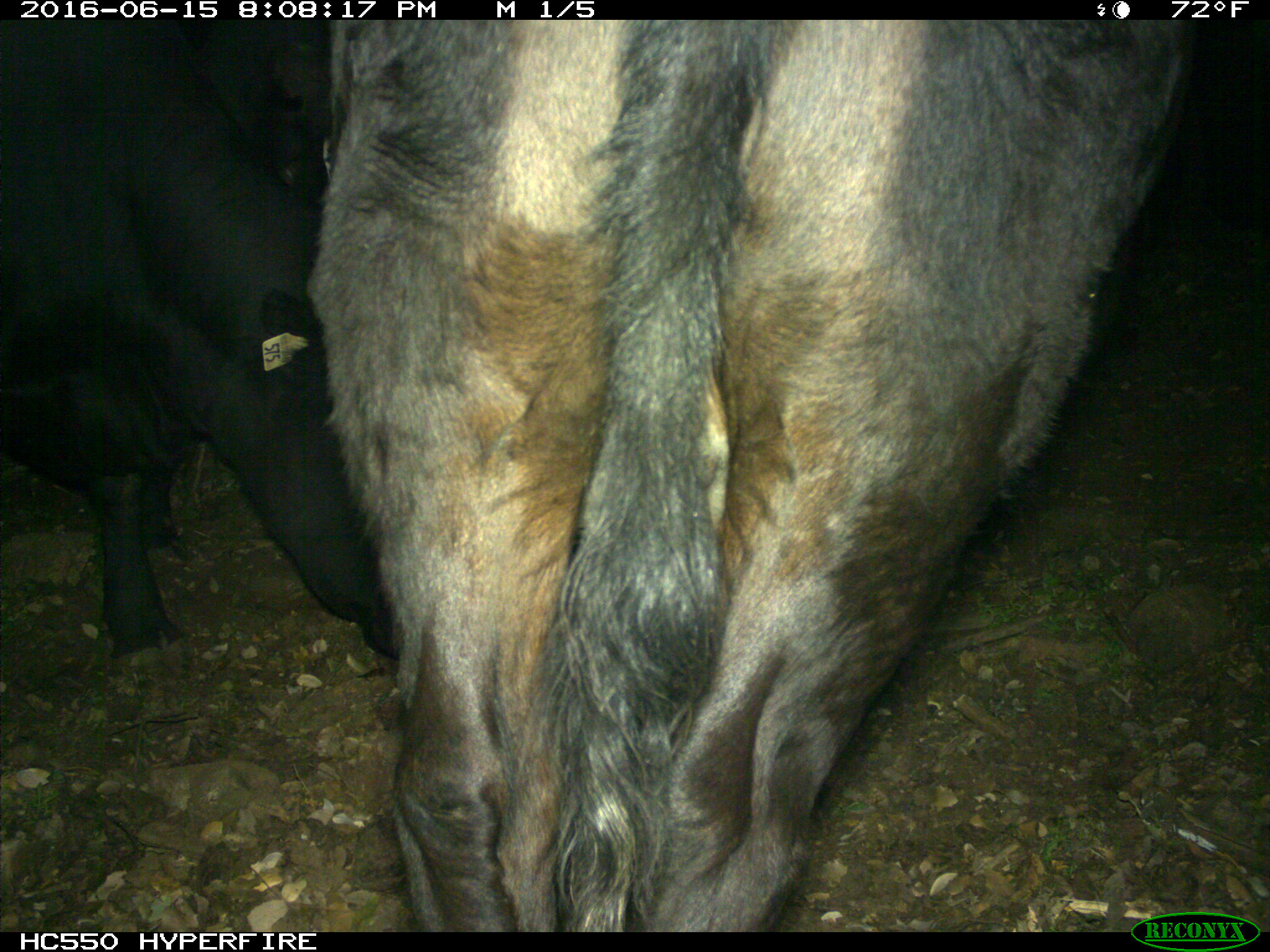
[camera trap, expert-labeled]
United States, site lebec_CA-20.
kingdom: Animalia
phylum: Chordata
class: Mammalia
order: Artiodactyla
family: Bovidae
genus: Bos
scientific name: Bos taurus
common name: domestic cow